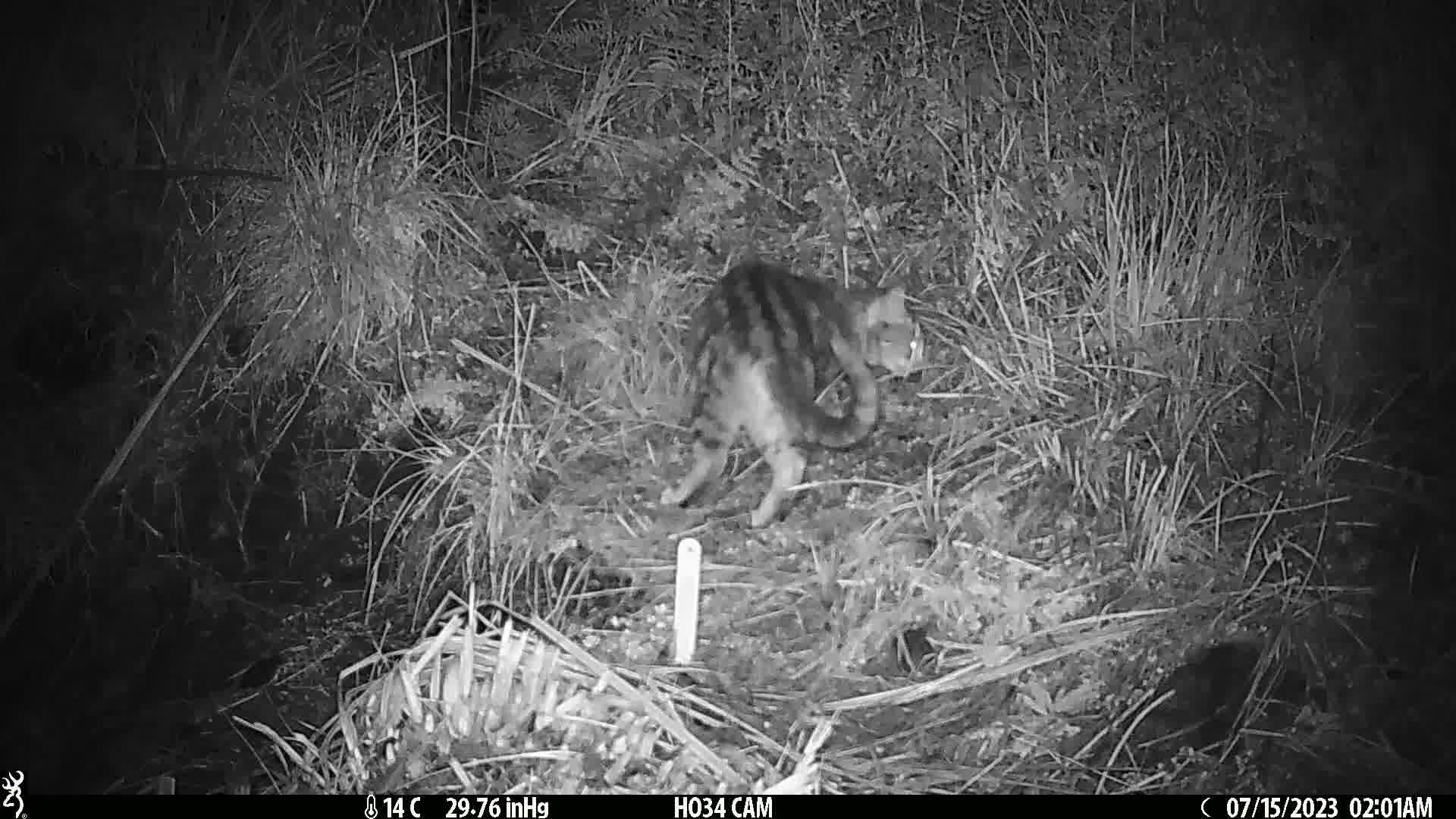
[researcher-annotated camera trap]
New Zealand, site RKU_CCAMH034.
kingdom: Animalia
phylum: Chordata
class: Mammalia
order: Carnivora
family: Felidae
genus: Felis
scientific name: Felis catus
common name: domestic cat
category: cat